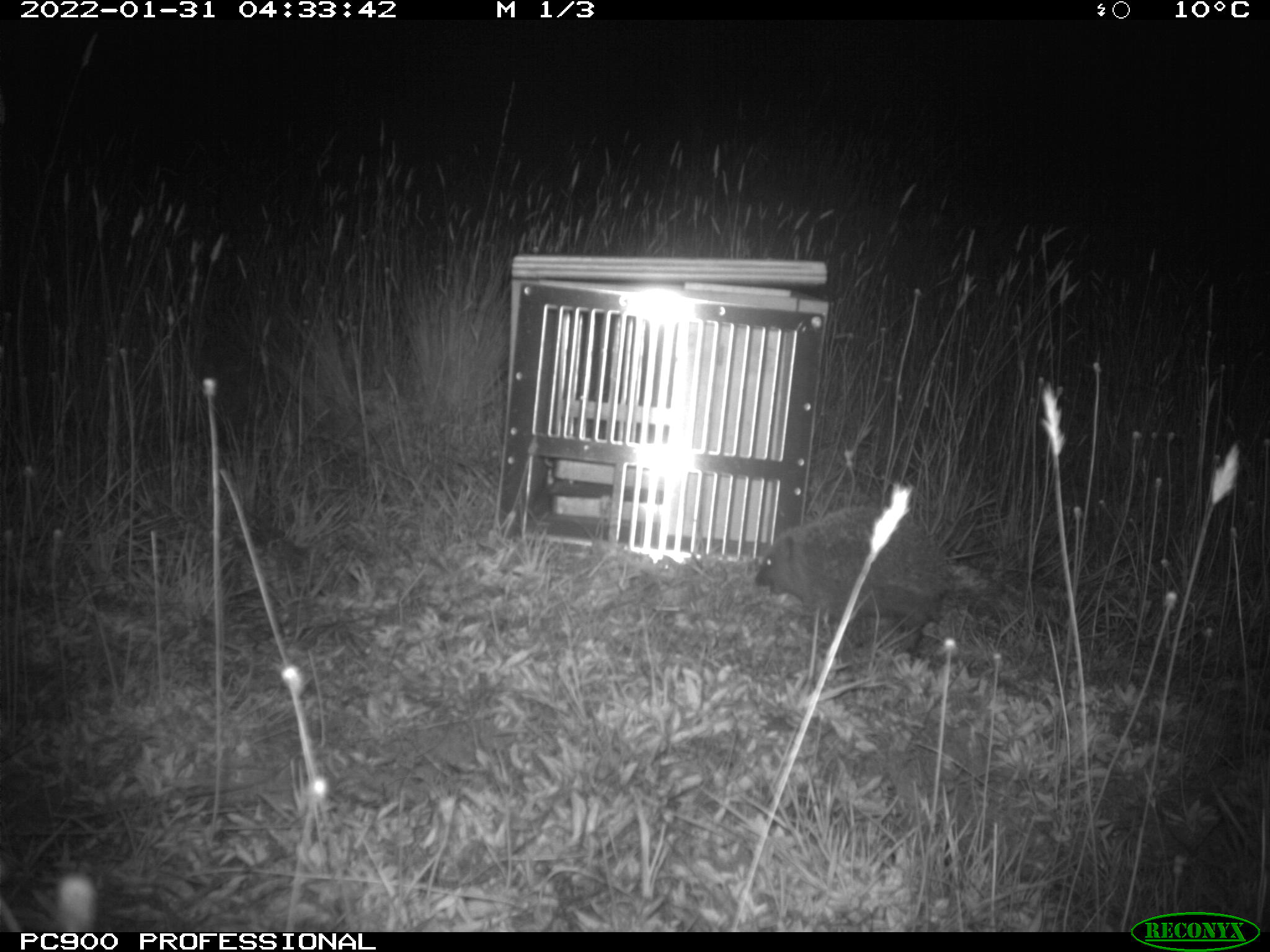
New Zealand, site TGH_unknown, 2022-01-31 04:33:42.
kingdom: Animalia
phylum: Chordata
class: Mammalia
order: Eulipotyphla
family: Erinaceidae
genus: Erinaceus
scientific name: Erinaceus europaeus europaeus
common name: european hedgehog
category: hedgehog